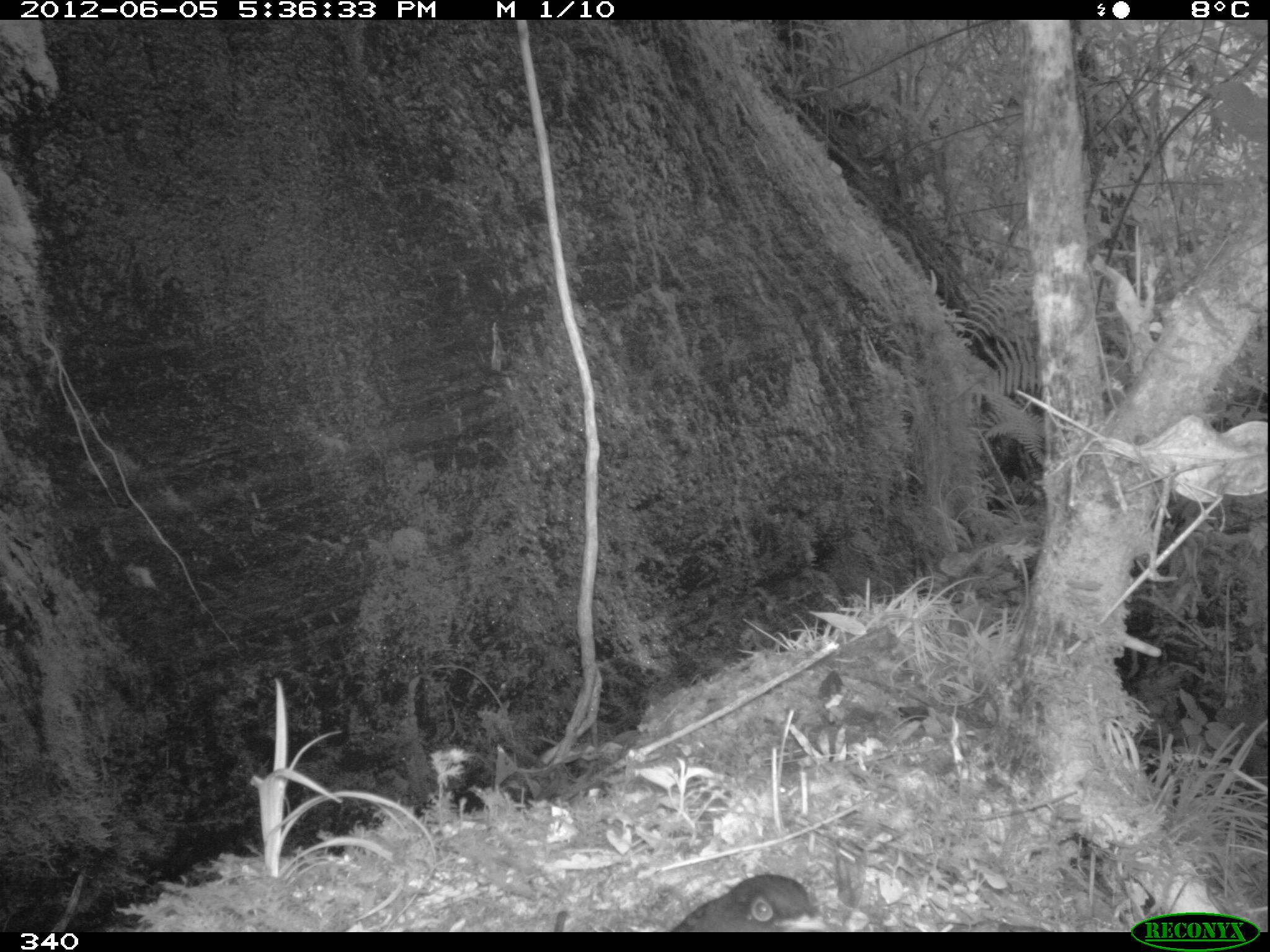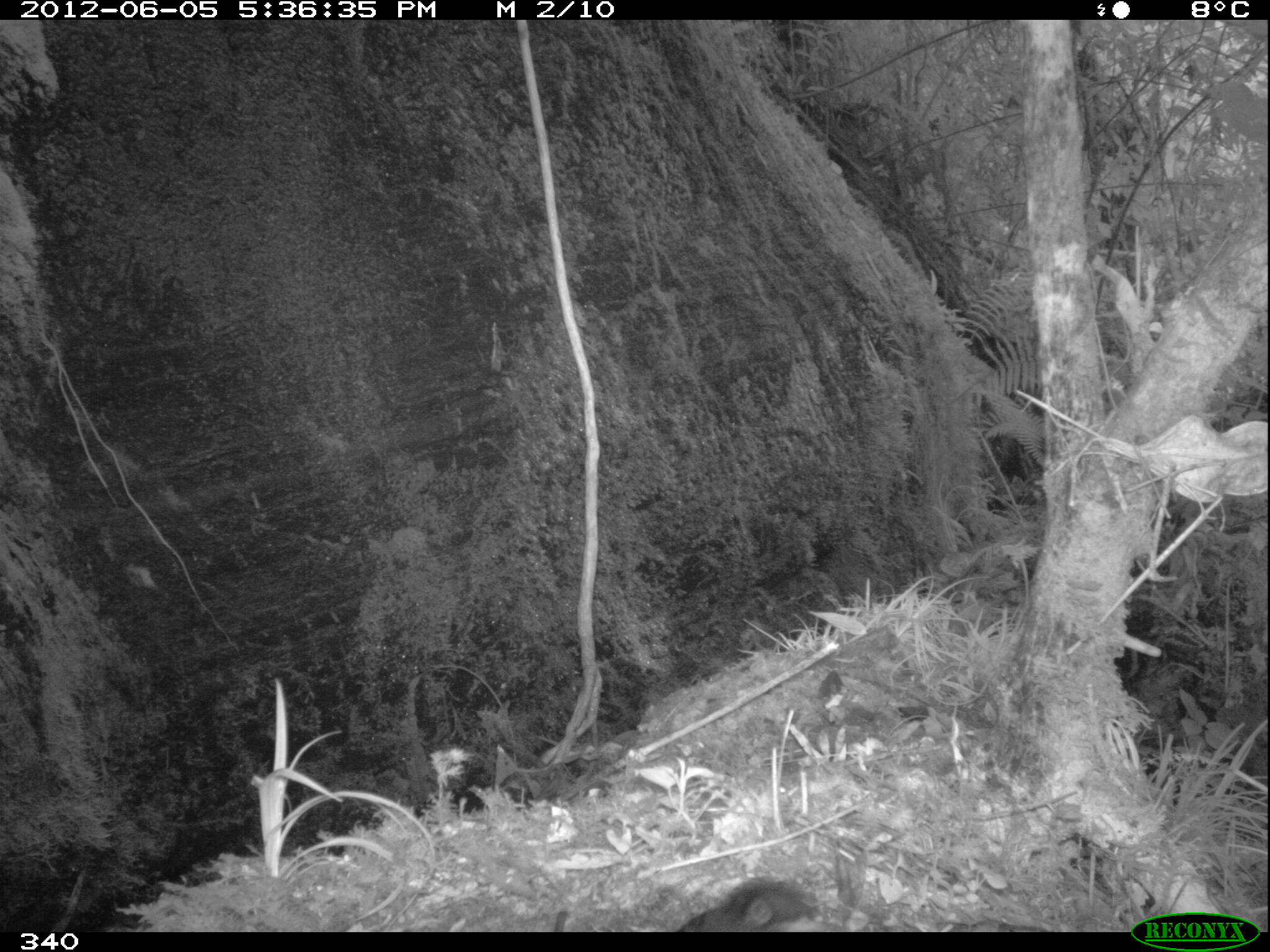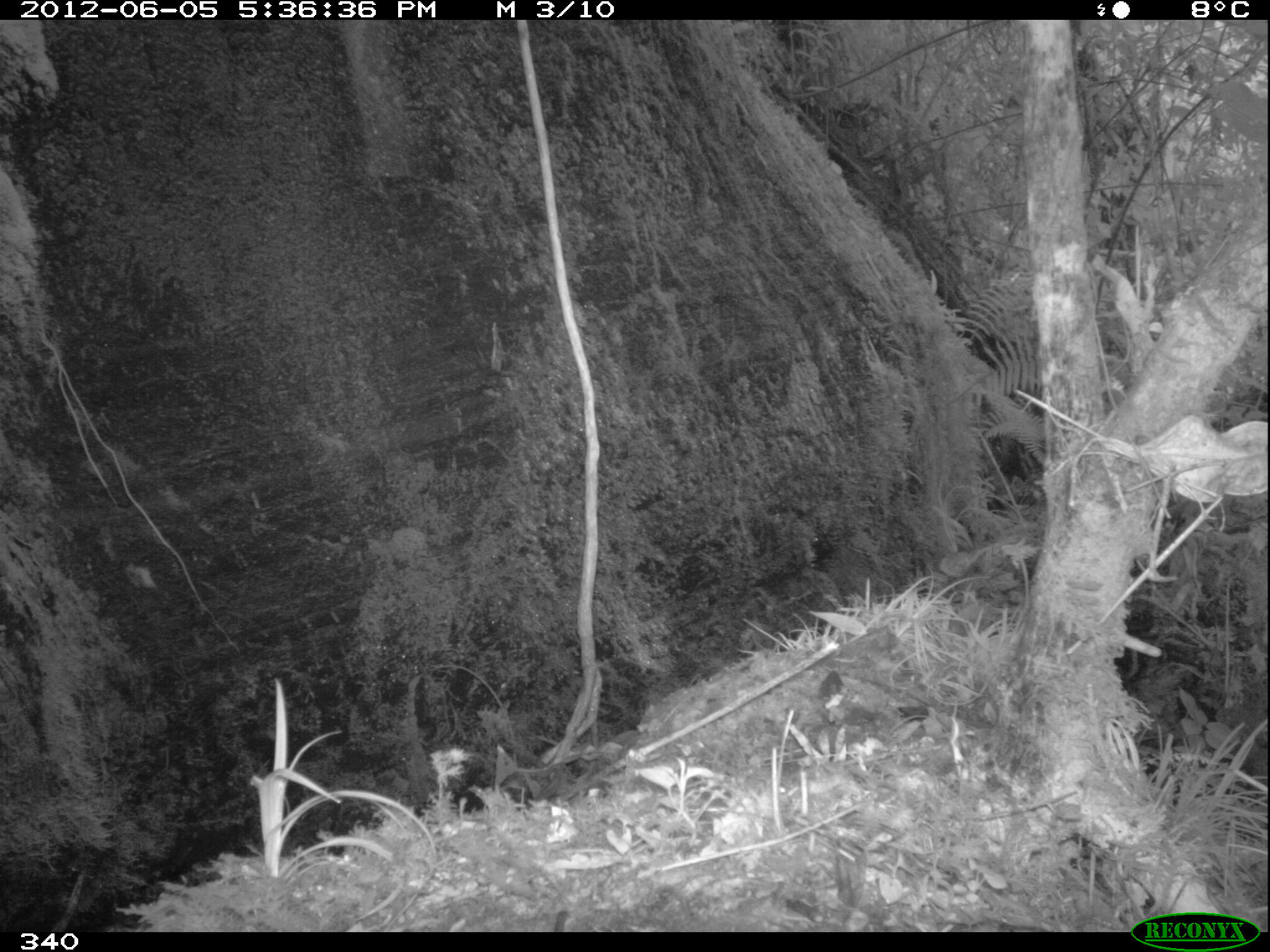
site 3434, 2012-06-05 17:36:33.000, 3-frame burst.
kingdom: Animalia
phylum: Chordata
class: Aves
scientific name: Aves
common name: bird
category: unknown bird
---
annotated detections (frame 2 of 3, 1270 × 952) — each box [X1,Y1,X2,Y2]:
unknown bird: [665,872,836,932]